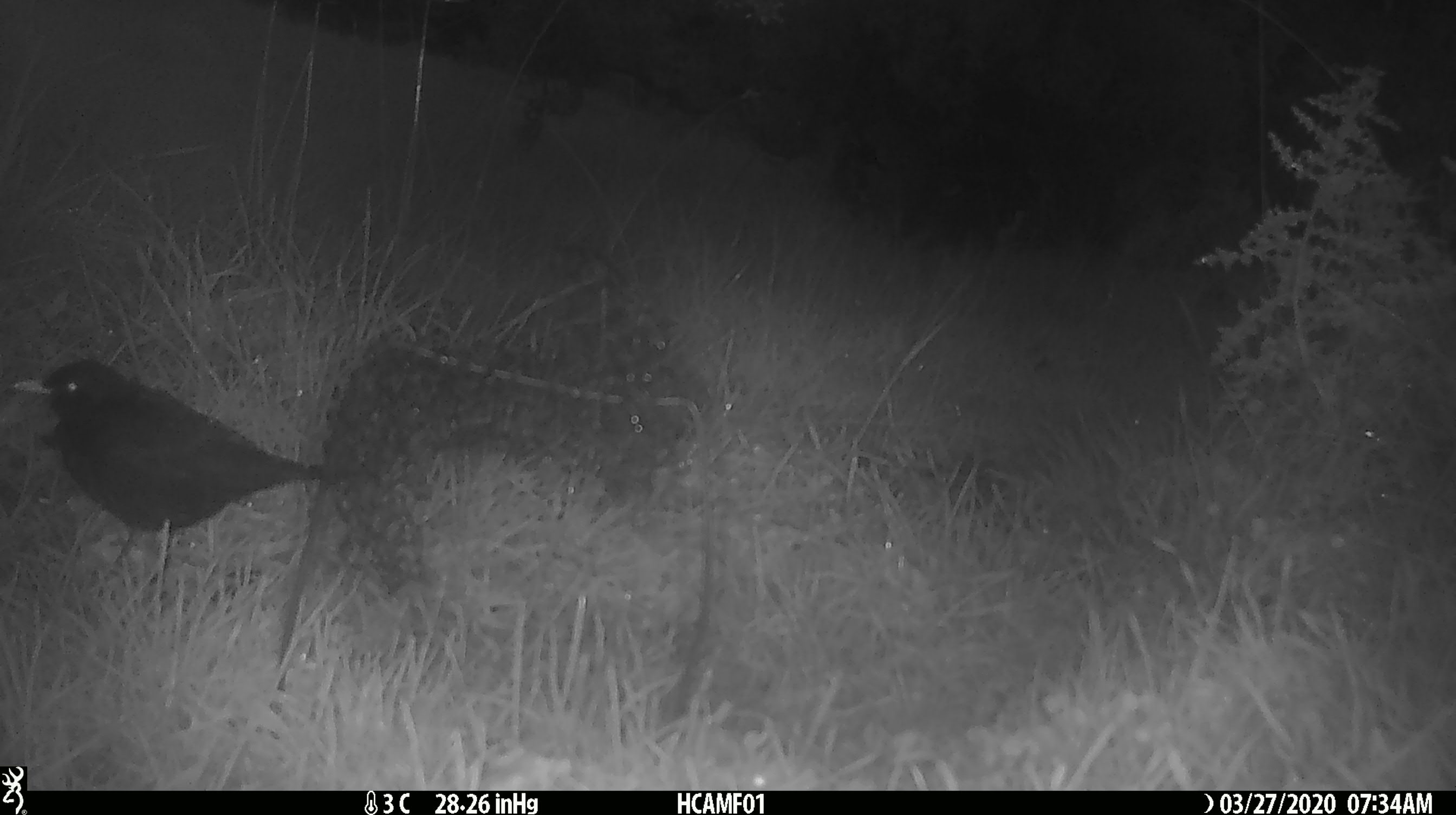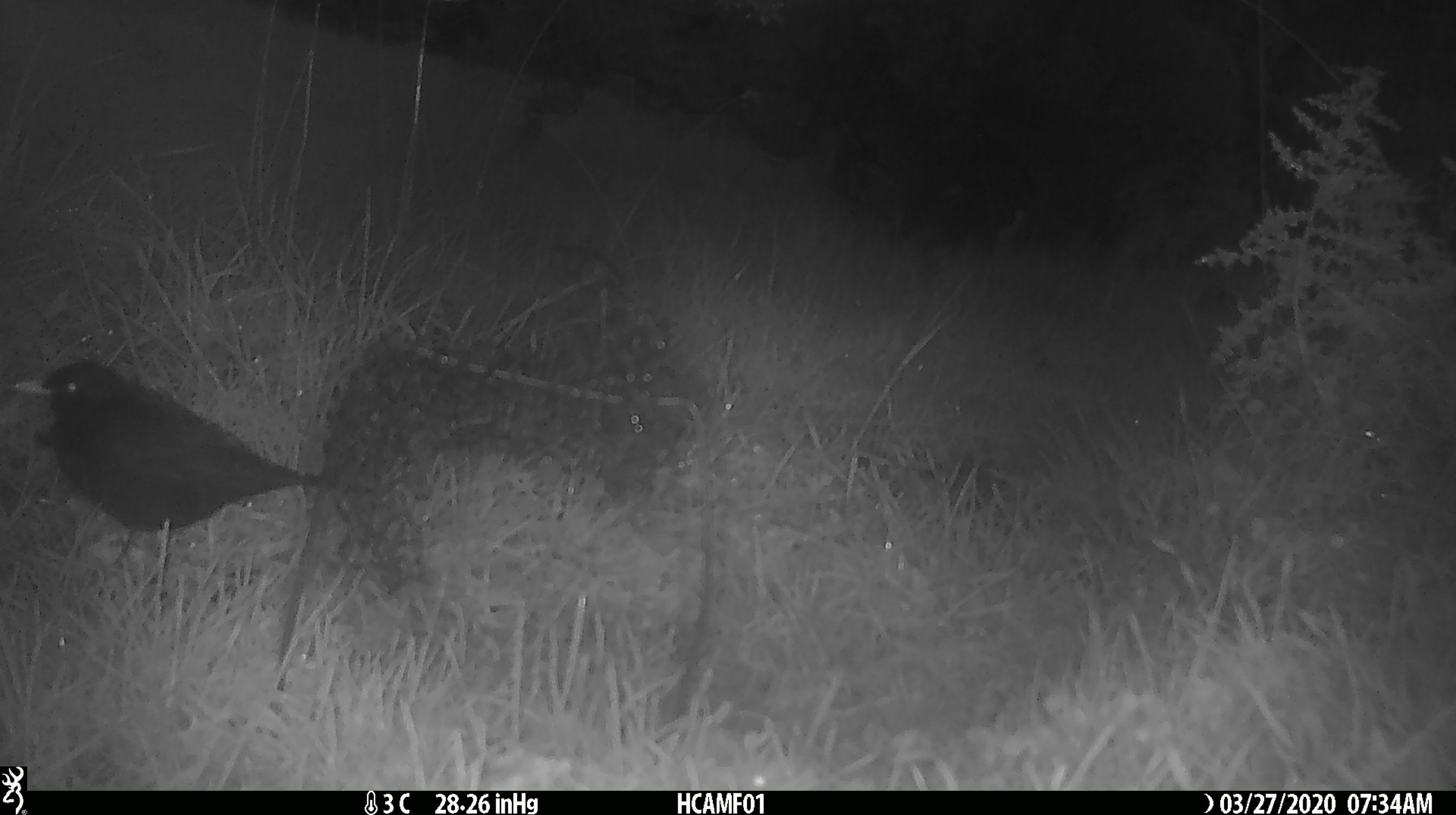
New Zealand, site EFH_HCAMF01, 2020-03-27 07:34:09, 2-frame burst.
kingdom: Animalia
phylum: Chordata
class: Aves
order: Passeriformes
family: Turdidae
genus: Turdus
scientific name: Turdus merula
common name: eurasian blackbird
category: blackbird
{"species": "blackbird (eurasian blackbird) (Turdus merula)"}